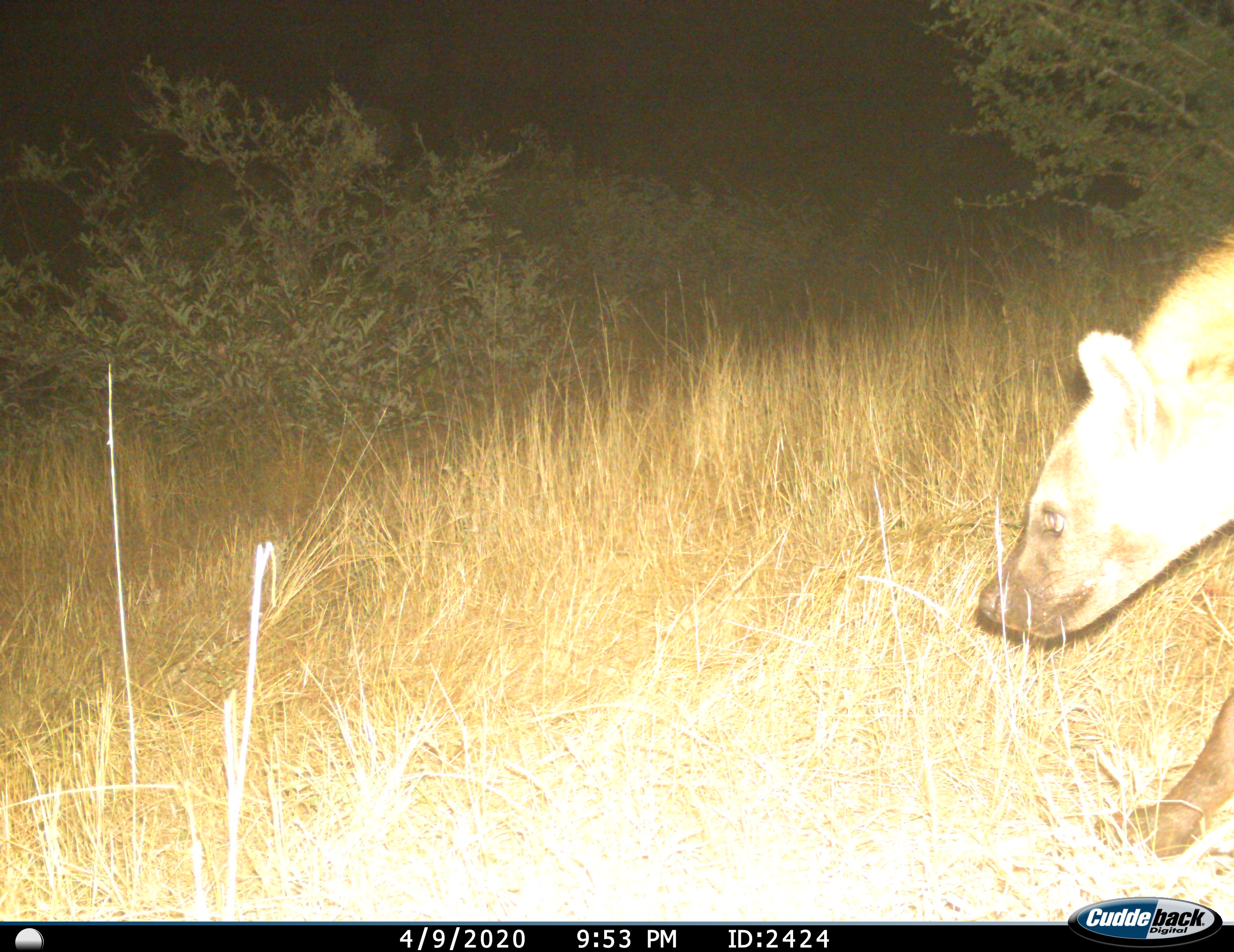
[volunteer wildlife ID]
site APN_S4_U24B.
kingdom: Animalia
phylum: Chordata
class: Mammalia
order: Carnivora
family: Hyaenidae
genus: Crocuta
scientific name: Crocuta crocuta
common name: spotted hyena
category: hyenaspotted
Hyenaspotted (spotted hyena) (Crocuta crocuta), count 1. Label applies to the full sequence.